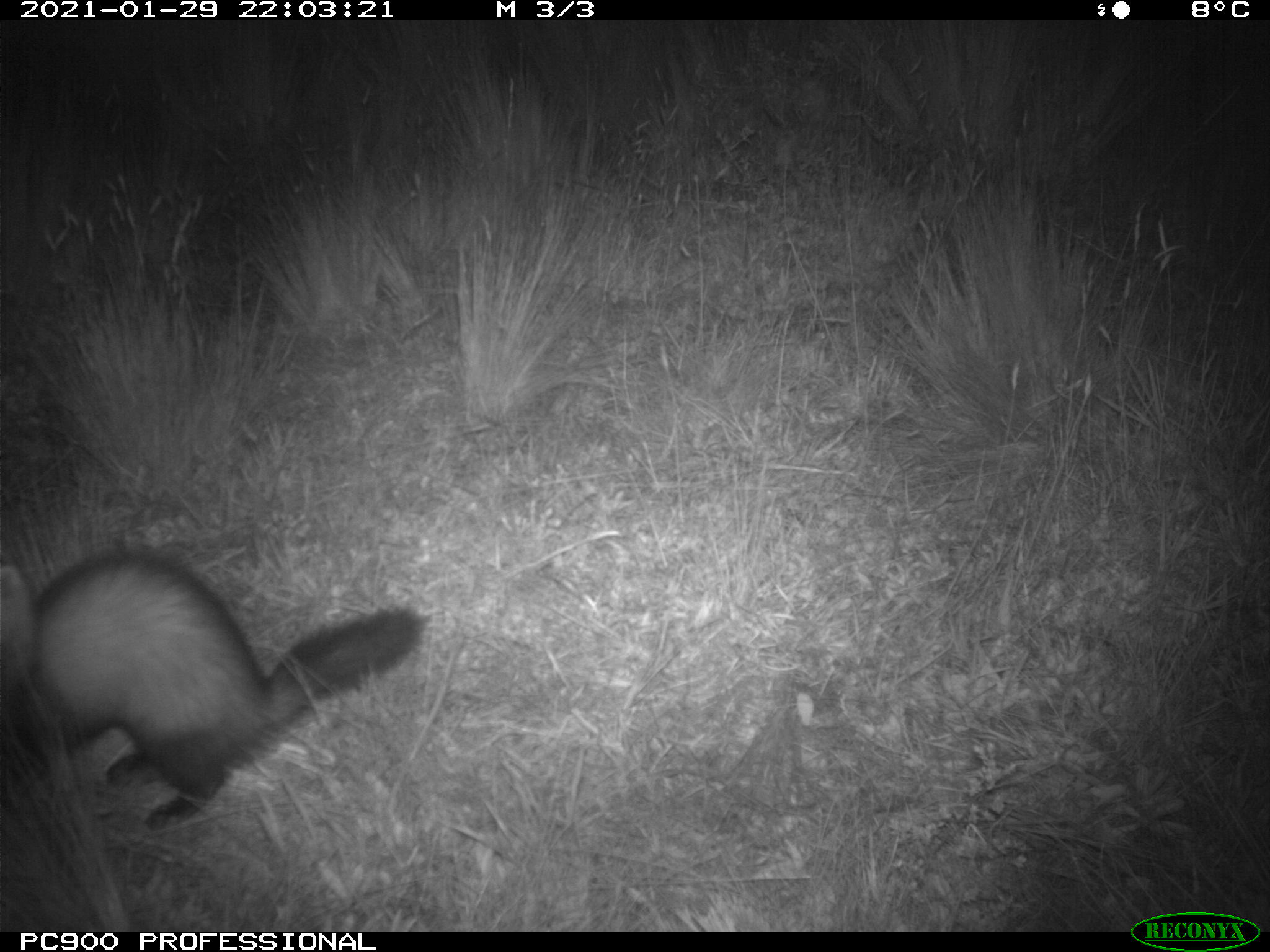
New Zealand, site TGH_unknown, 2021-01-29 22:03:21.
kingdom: Animalia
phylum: Chordata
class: Mammalia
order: Carnivora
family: Mustelidae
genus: Mustela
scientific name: Mustela furo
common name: ferret